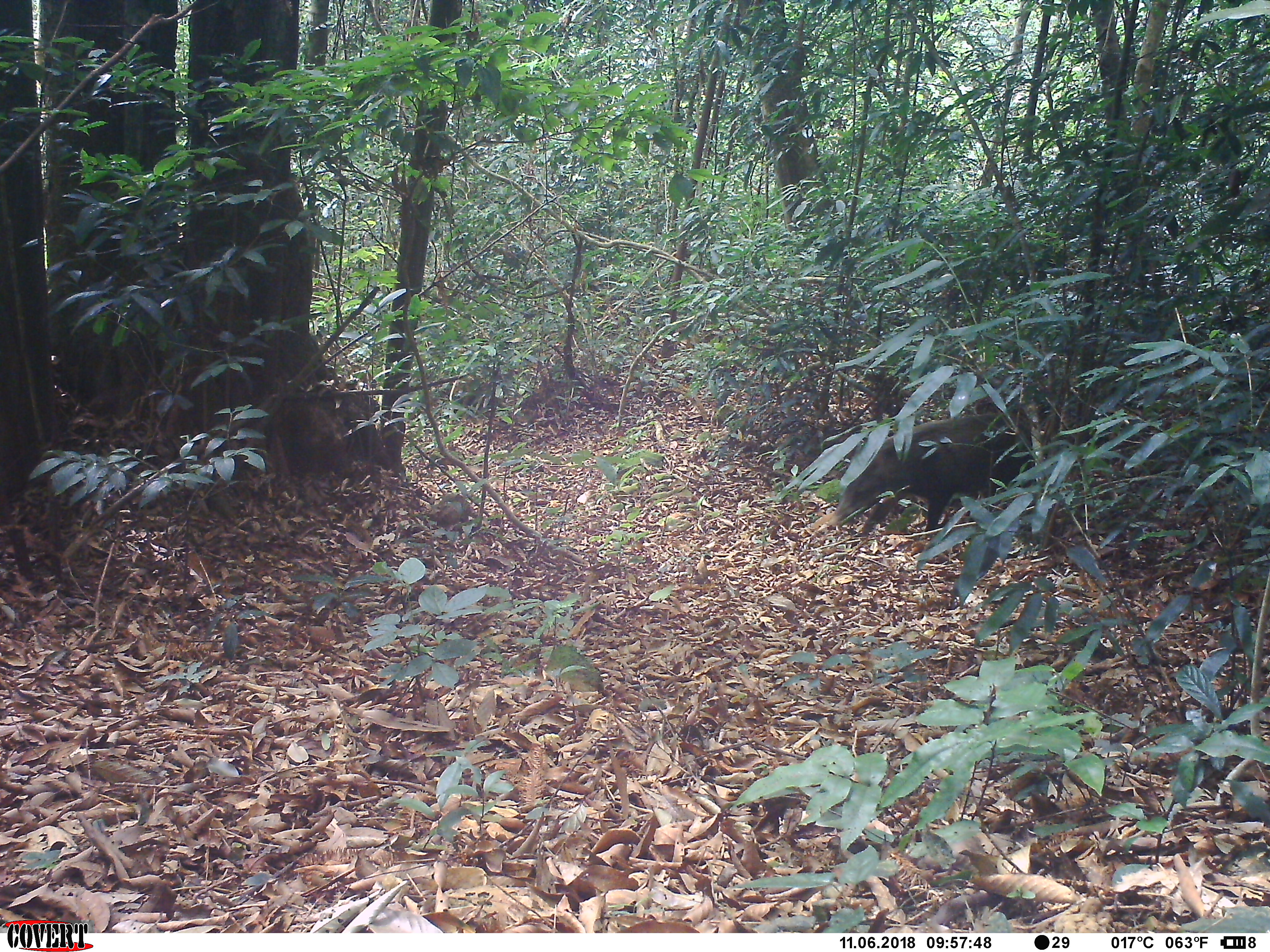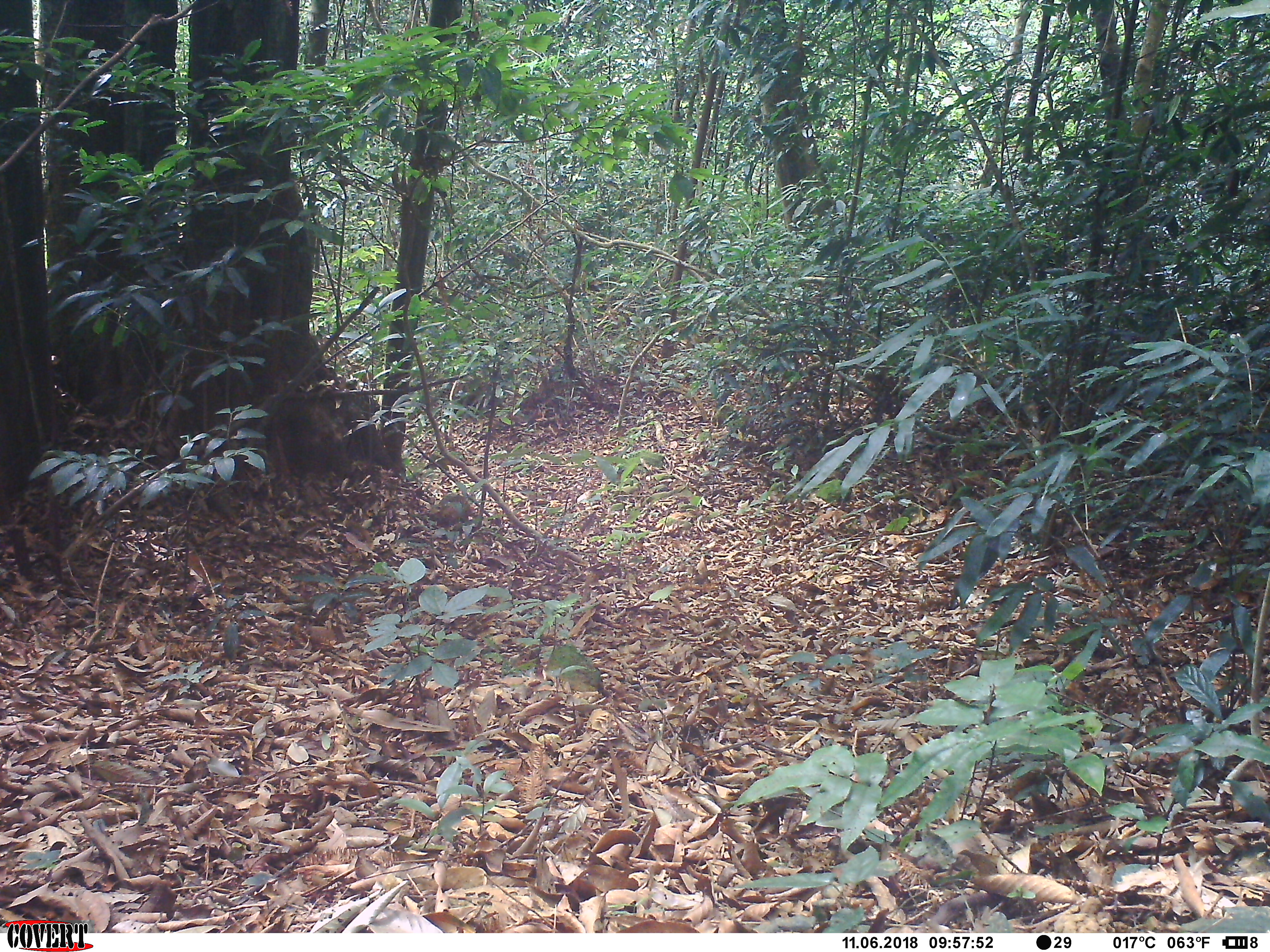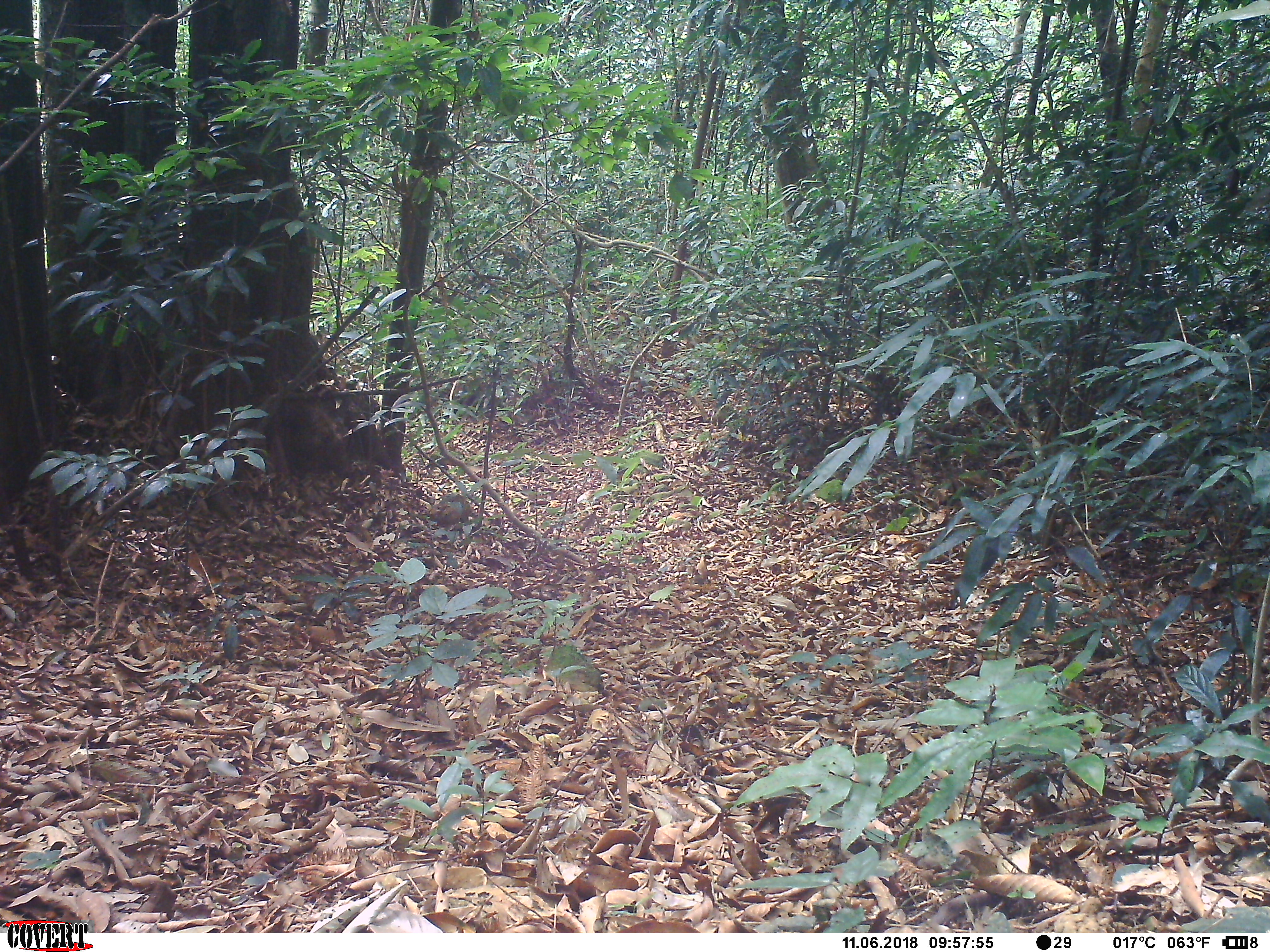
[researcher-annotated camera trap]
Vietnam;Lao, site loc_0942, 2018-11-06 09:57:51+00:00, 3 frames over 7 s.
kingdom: Animalia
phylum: Chordata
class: Mammalia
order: Artiodactyla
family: Suidae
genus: Sus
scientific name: Sus scrofa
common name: eurasian wild pig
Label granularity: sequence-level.